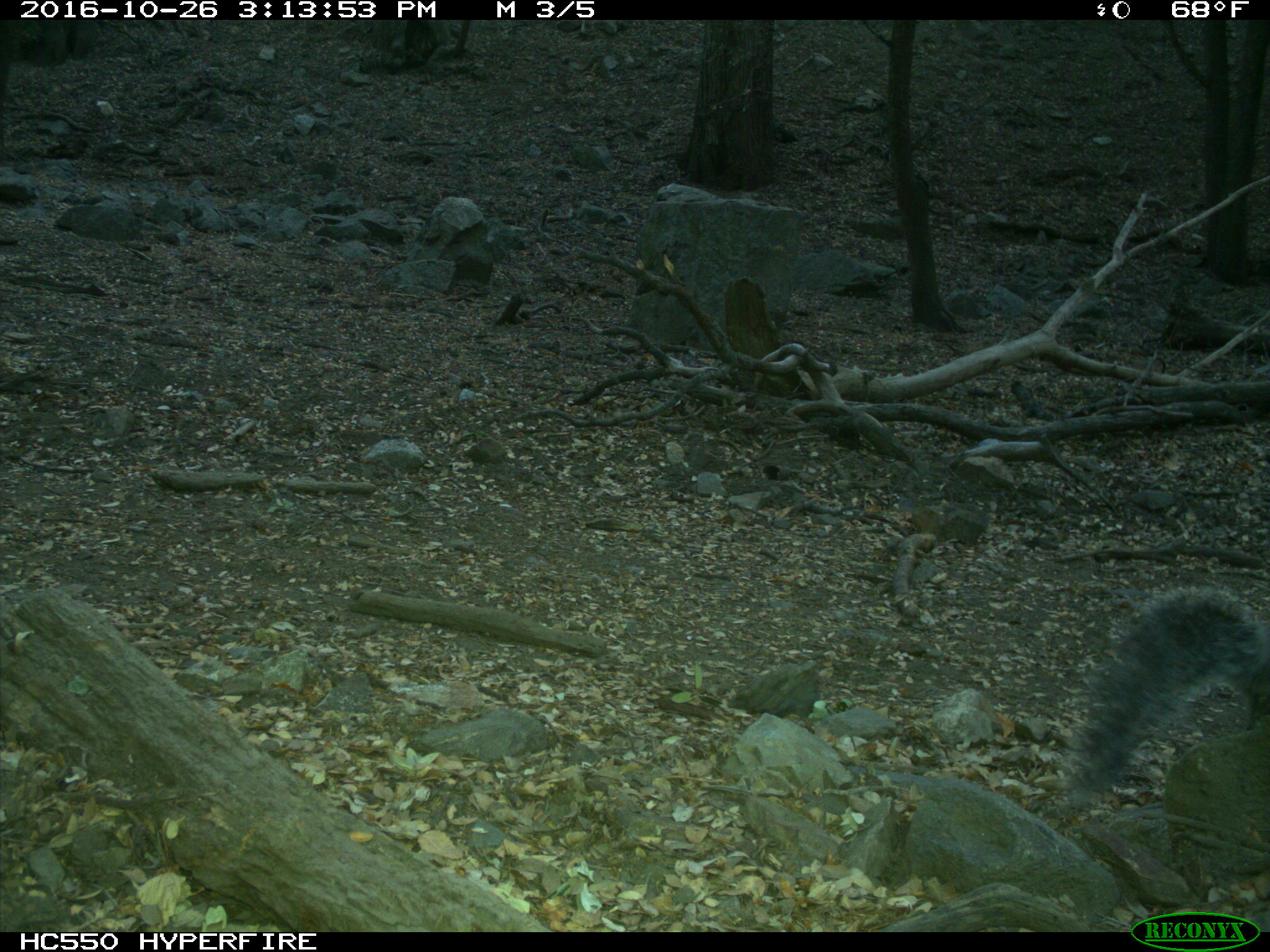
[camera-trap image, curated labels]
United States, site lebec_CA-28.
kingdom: Animalia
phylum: Chordata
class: Mammalia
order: Rodentia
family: Sciuridae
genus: Sciurus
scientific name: Sciurus carolinensis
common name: eastern gray squirrel